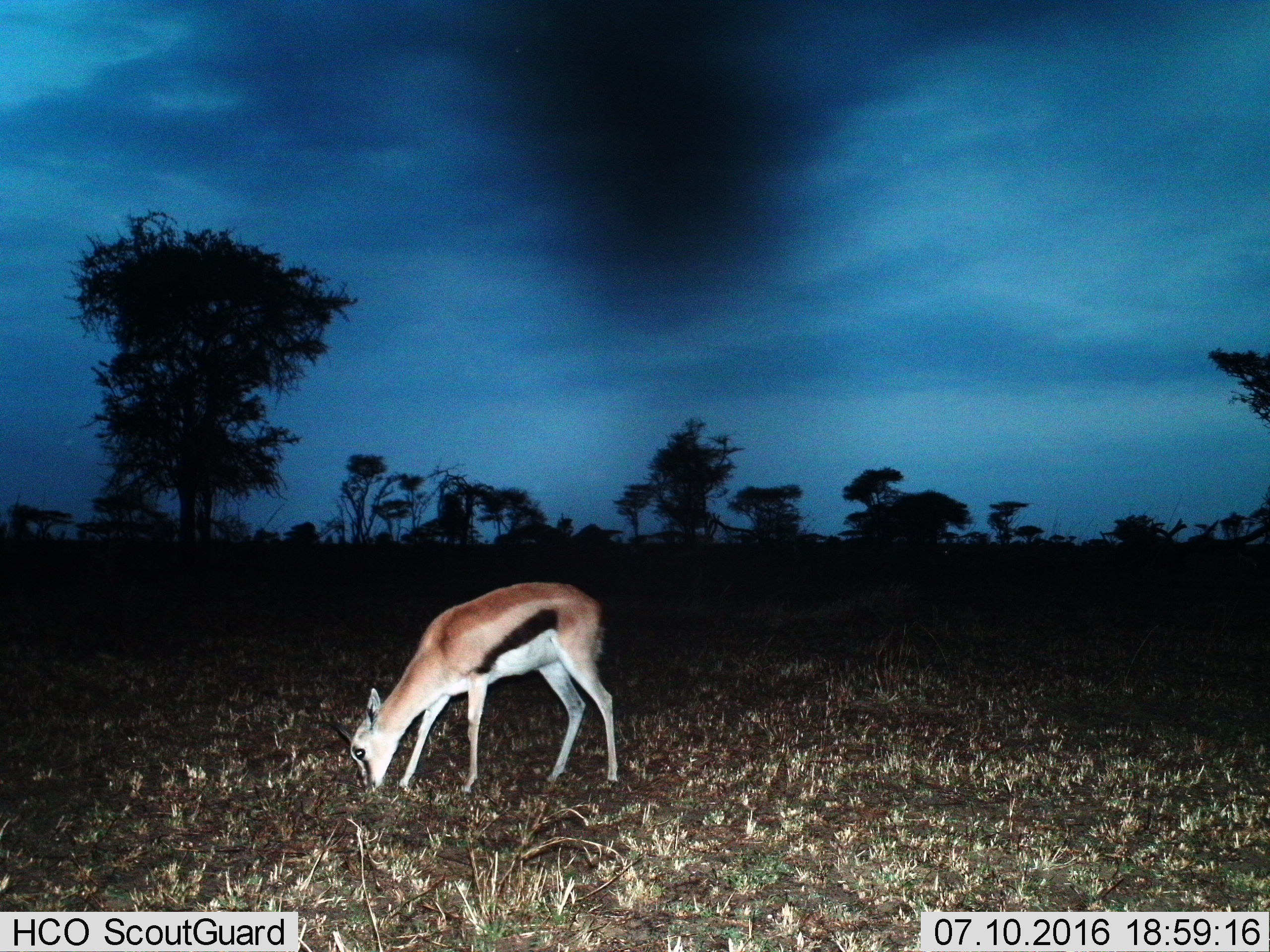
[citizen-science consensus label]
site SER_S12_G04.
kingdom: Animalia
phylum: Chordata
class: Mammalia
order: Artiodactyla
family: Bovidae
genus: Eudorcas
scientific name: Eudorcas thomsonii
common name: thomson's gazelle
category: gazellethomsons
Gazellethomsons (thomson's gazelle) (Eudorcas thomsonii), count 1. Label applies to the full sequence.